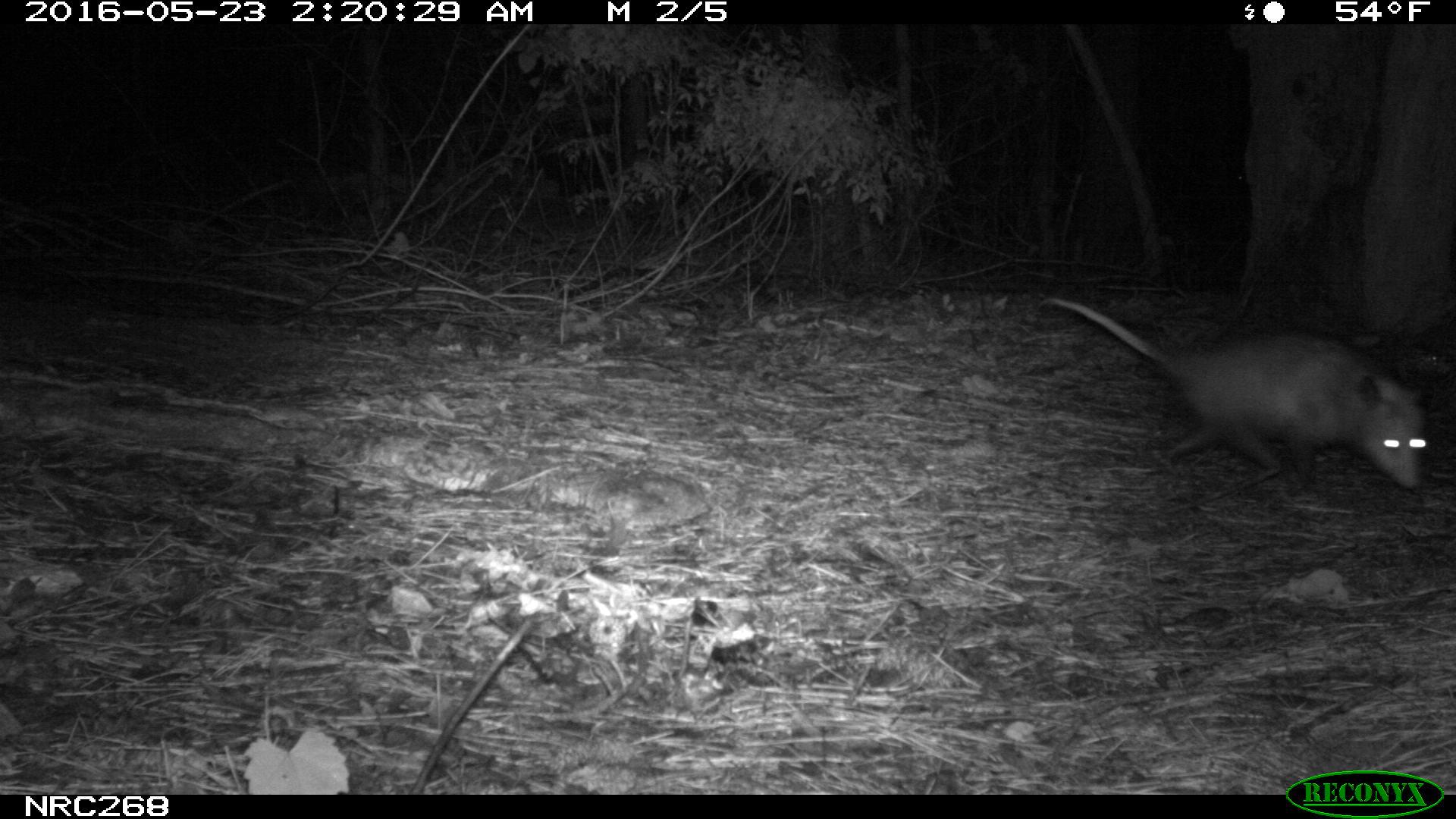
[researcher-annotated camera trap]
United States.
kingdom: Animalia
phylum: Chordata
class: Mammalia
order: Didelphimorphia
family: Didelphidae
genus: Didelphis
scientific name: Didelphis virginiana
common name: virginia opossum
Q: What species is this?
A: Virginia Opossum (Didelphis virginiana).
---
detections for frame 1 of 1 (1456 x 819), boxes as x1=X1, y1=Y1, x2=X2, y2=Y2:
Virginia Opossum: x1=1026, y1=282, x2=1438, y2=502